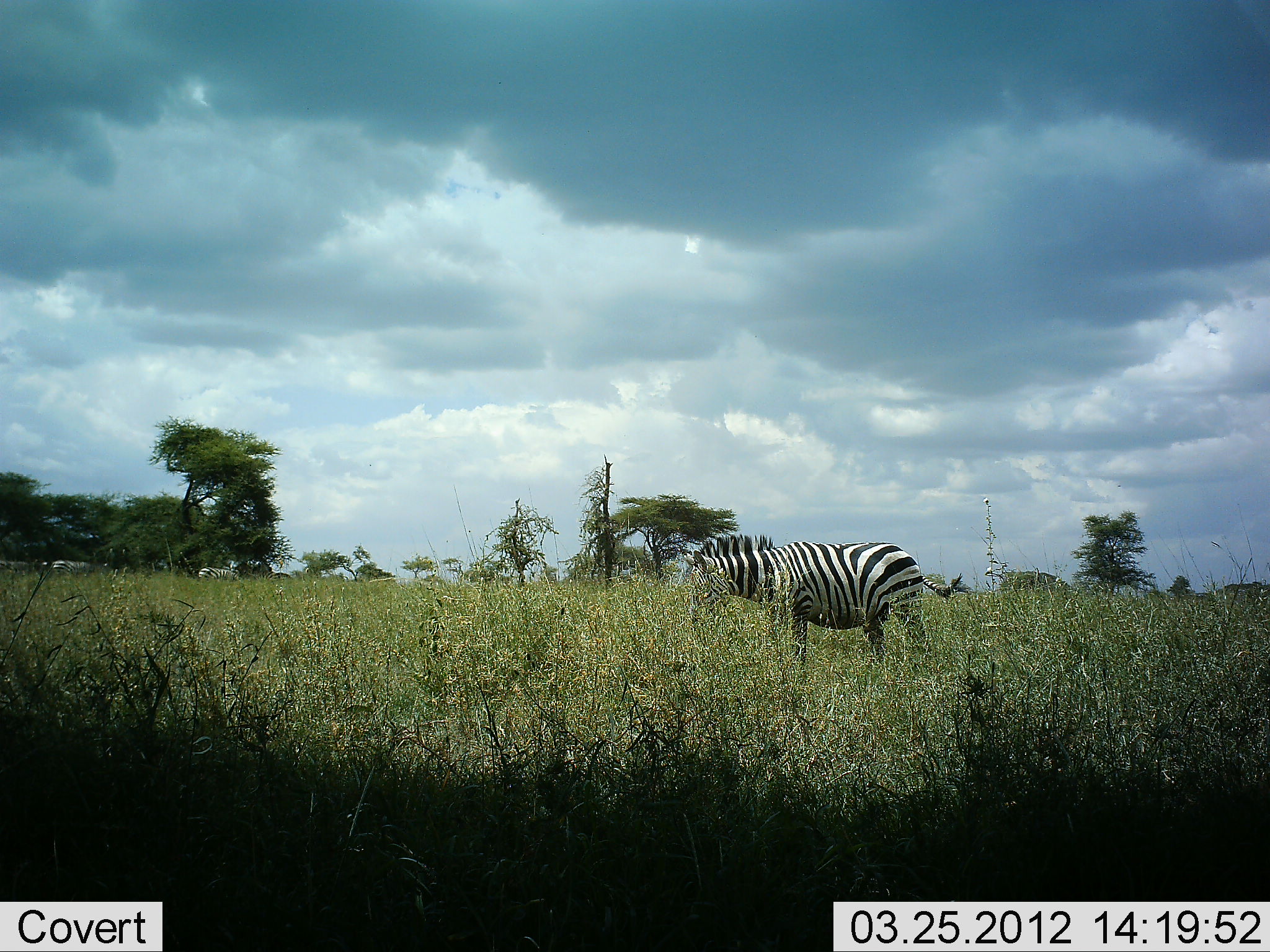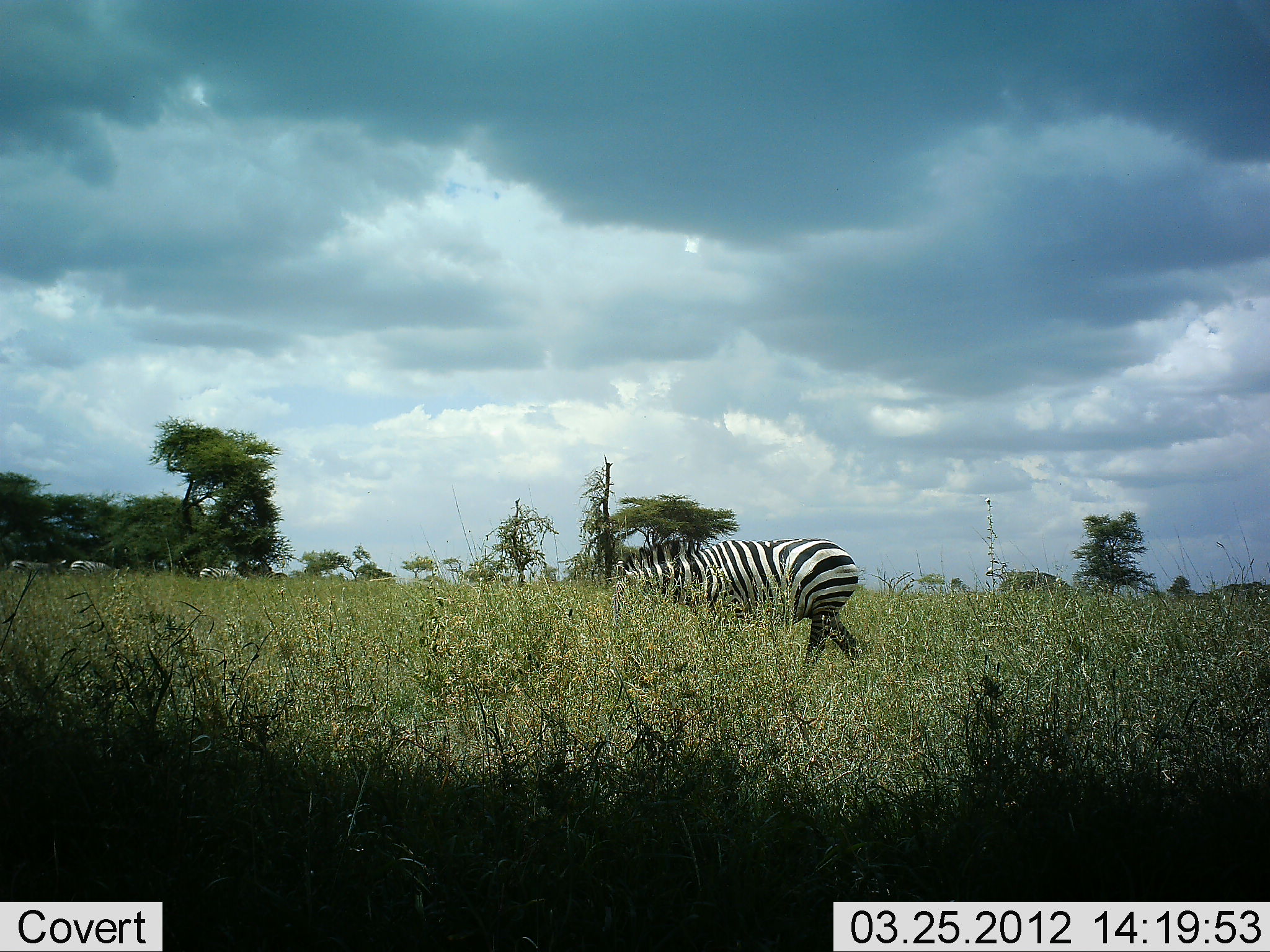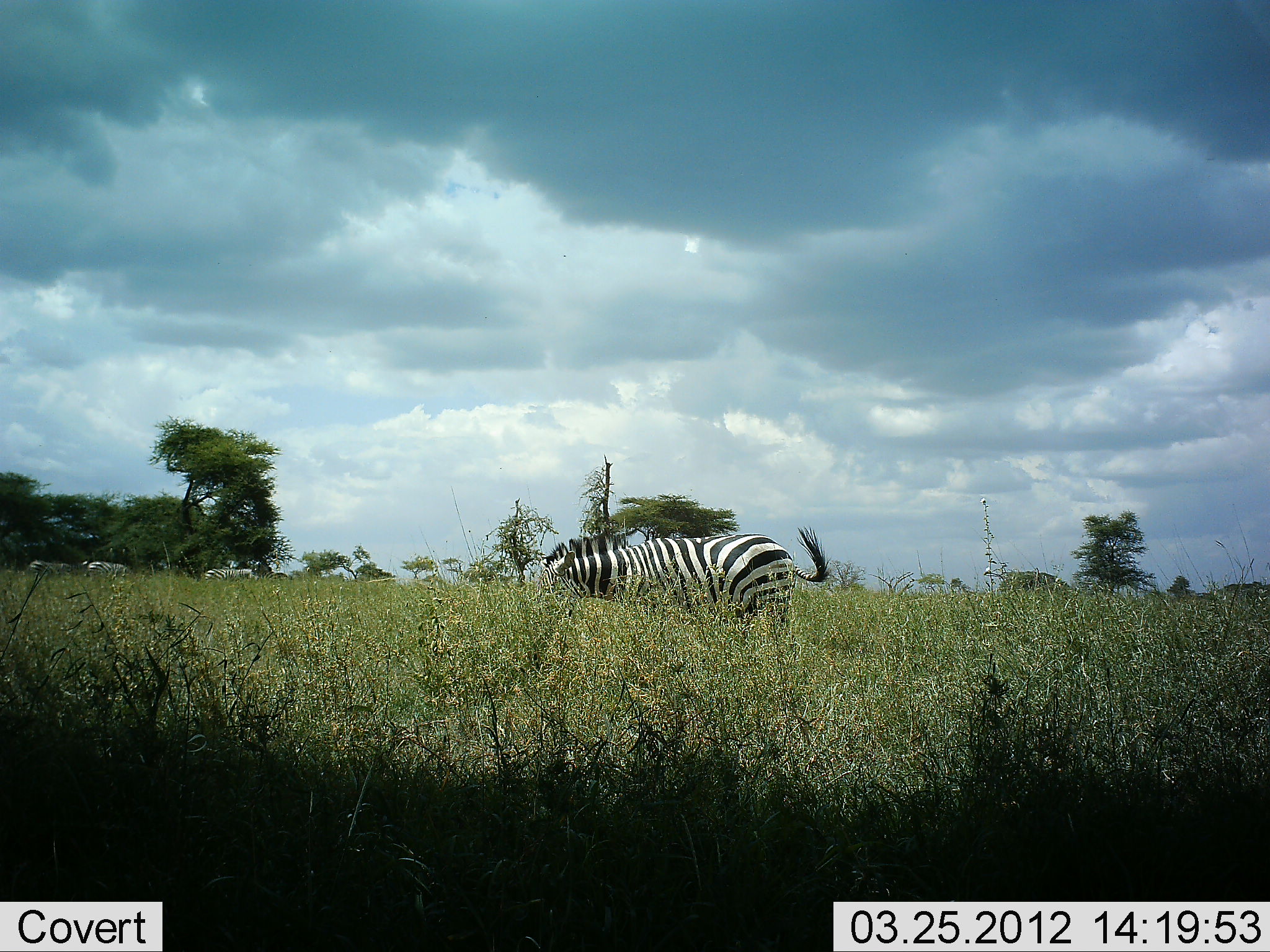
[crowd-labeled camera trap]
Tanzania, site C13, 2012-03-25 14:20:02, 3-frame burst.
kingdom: Animalia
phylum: Chordata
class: Mammalia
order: Perissodactyla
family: Equidae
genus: Equus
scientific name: Equus quagga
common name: plains zebra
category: zebra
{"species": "zebra (plains zebra) (Equus quagga)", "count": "4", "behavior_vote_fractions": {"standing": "6%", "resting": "0%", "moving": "62%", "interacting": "0%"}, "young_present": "0%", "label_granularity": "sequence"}